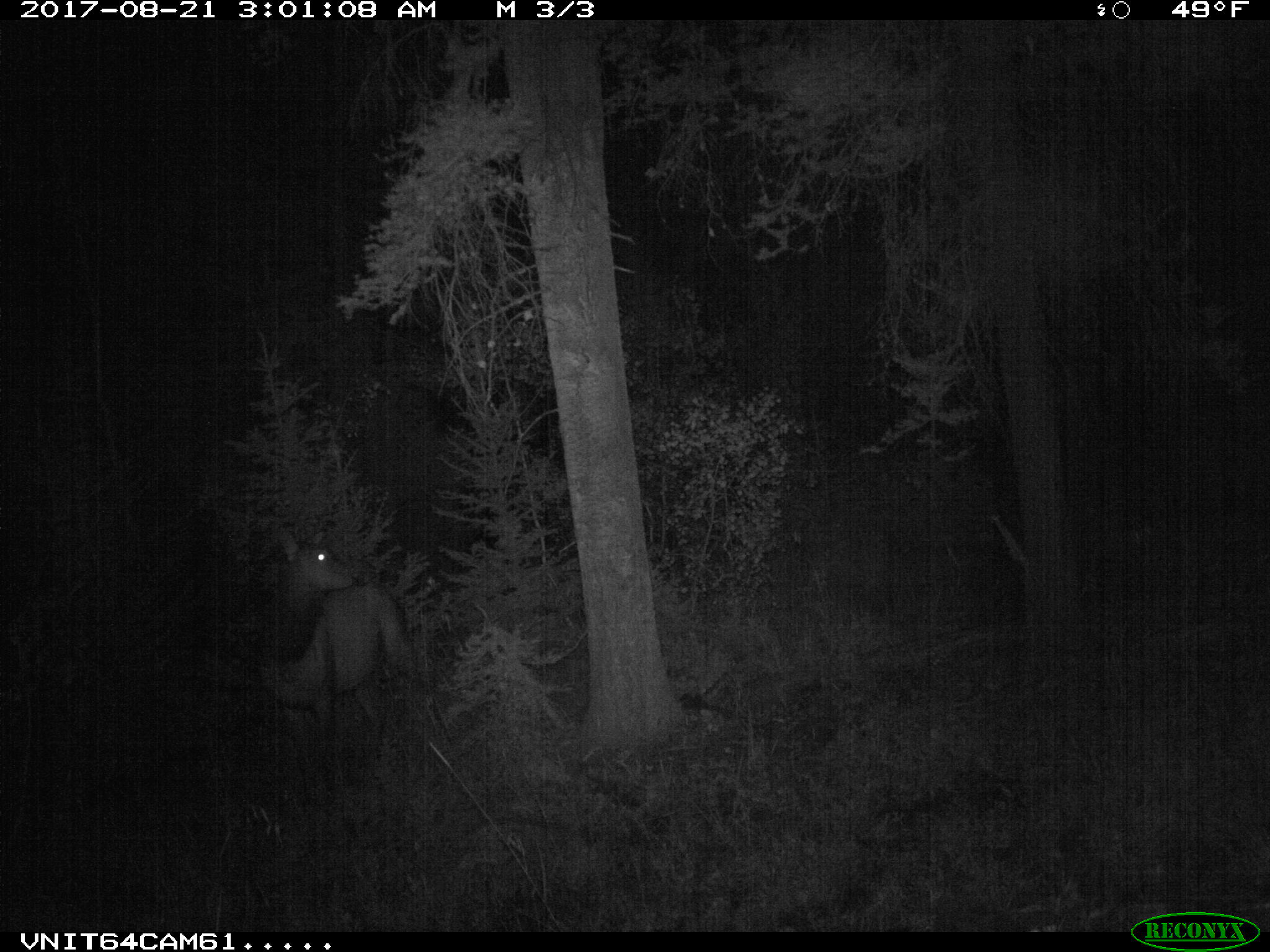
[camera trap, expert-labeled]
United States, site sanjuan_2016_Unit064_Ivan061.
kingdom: Animalia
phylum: Chordata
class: Mammalia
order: Artiodactyla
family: Cervidae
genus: Cervus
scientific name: Cervus elaphus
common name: red deer